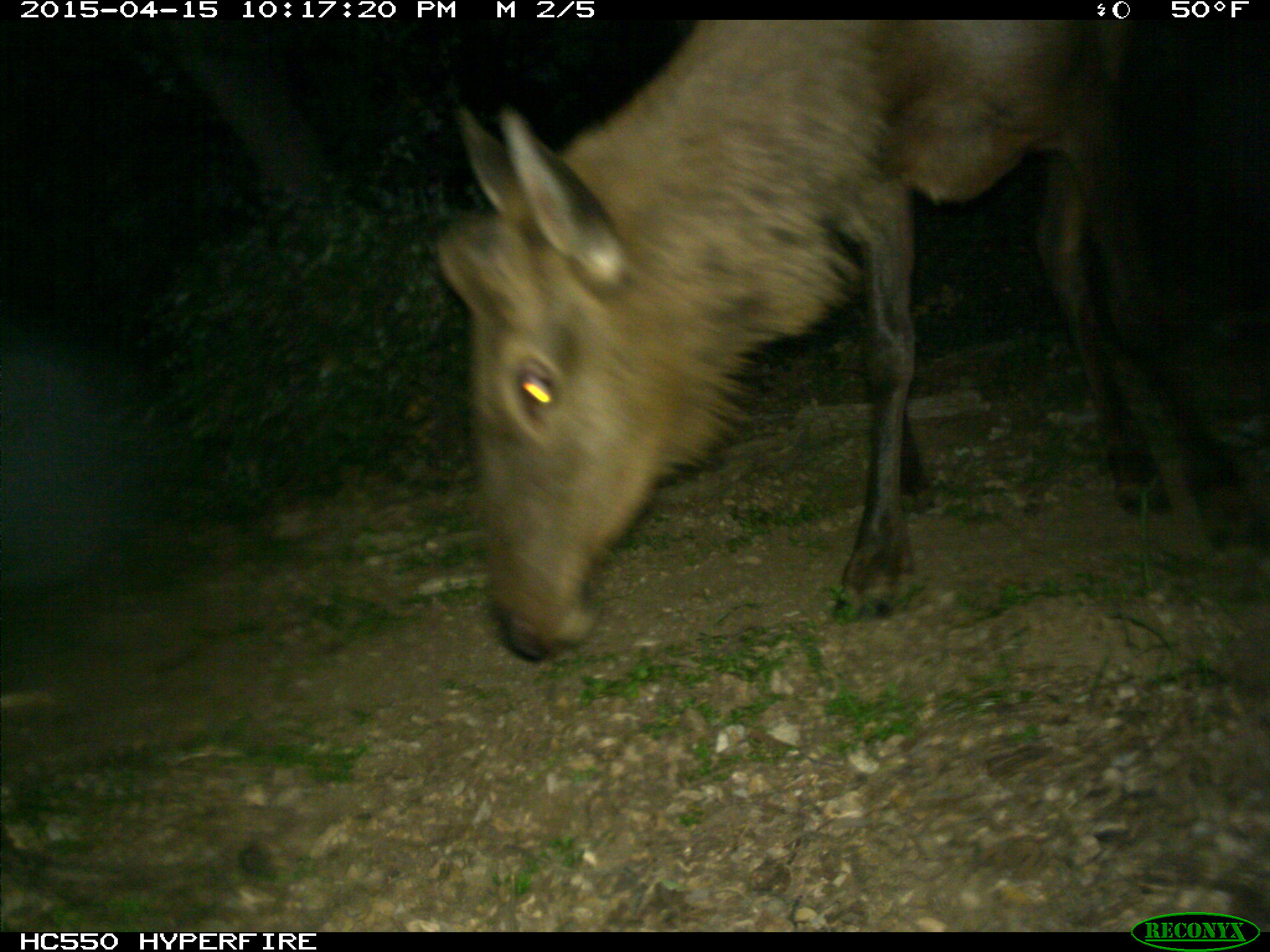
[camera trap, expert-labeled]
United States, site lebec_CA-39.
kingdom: Animalia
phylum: Chordata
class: Mammalia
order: Artiodactyla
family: Cervidae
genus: Cervus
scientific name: Cervus canadensis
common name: elk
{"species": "Cervus canadensis (elk)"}